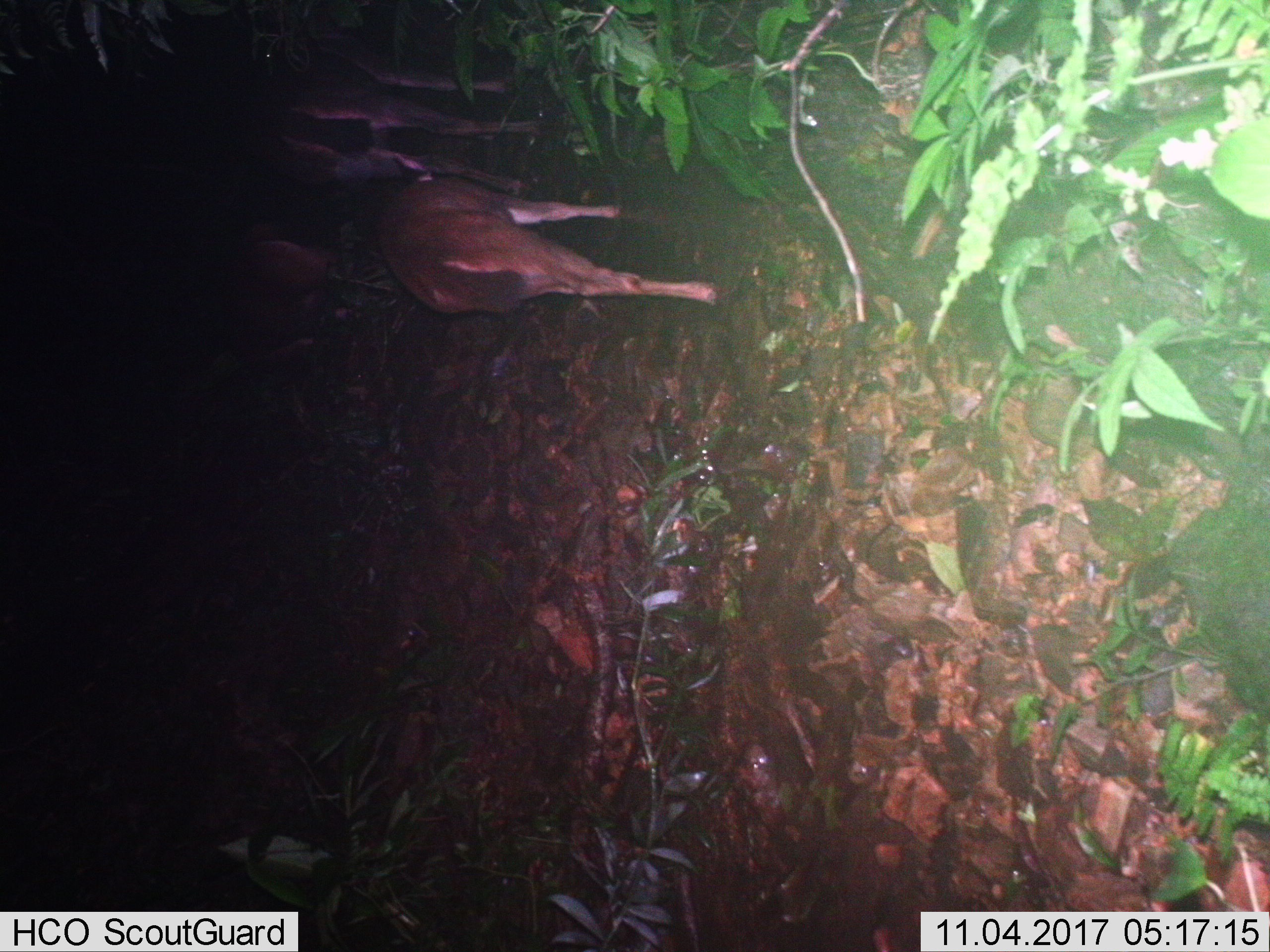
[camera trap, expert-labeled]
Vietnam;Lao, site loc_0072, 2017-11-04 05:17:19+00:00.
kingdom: Animalia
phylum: Chordata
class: Mammalia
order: Artiodactyla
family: Cervidae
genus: Rusa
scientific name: Rusa unicolor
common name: sambar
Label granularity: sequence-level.